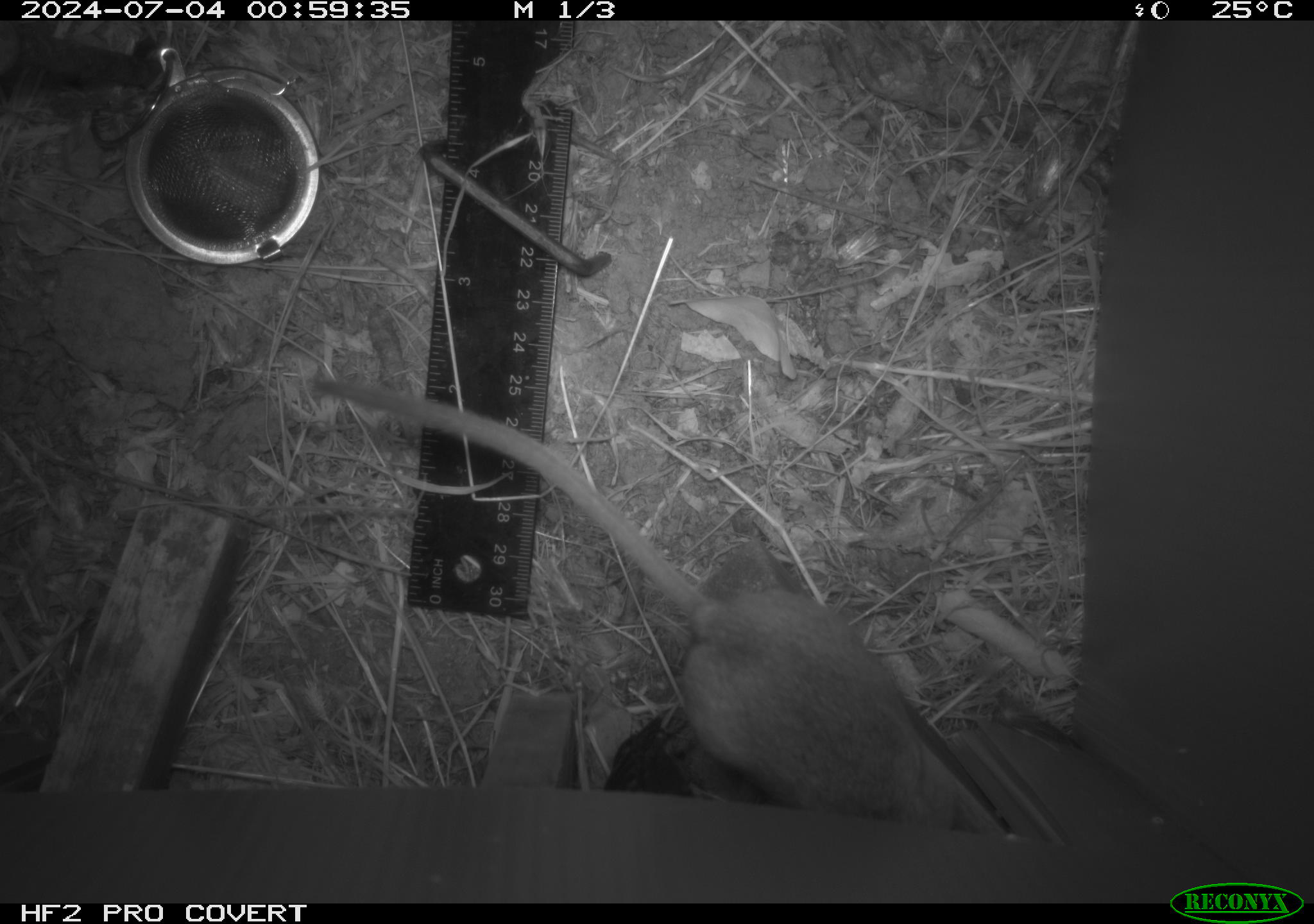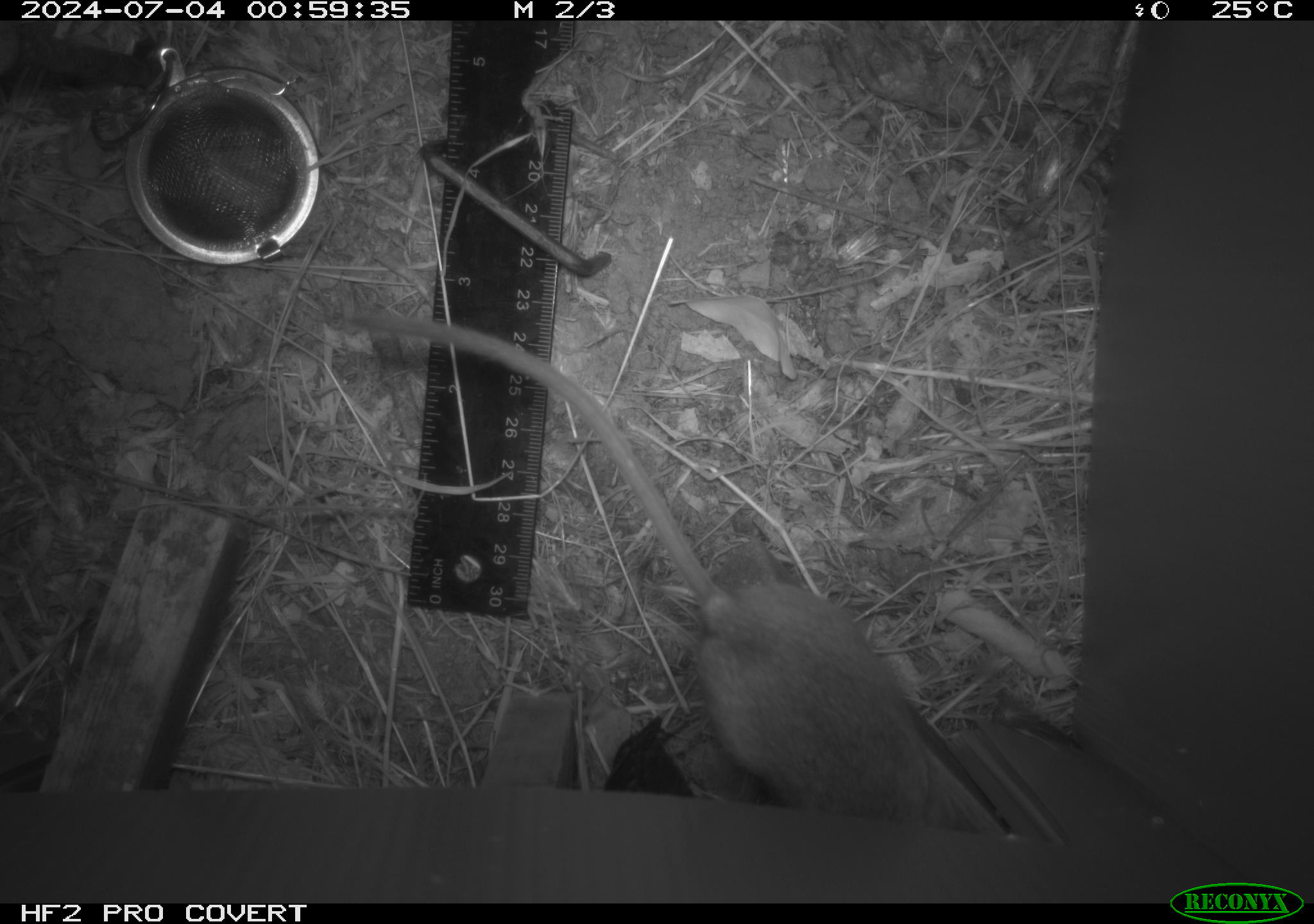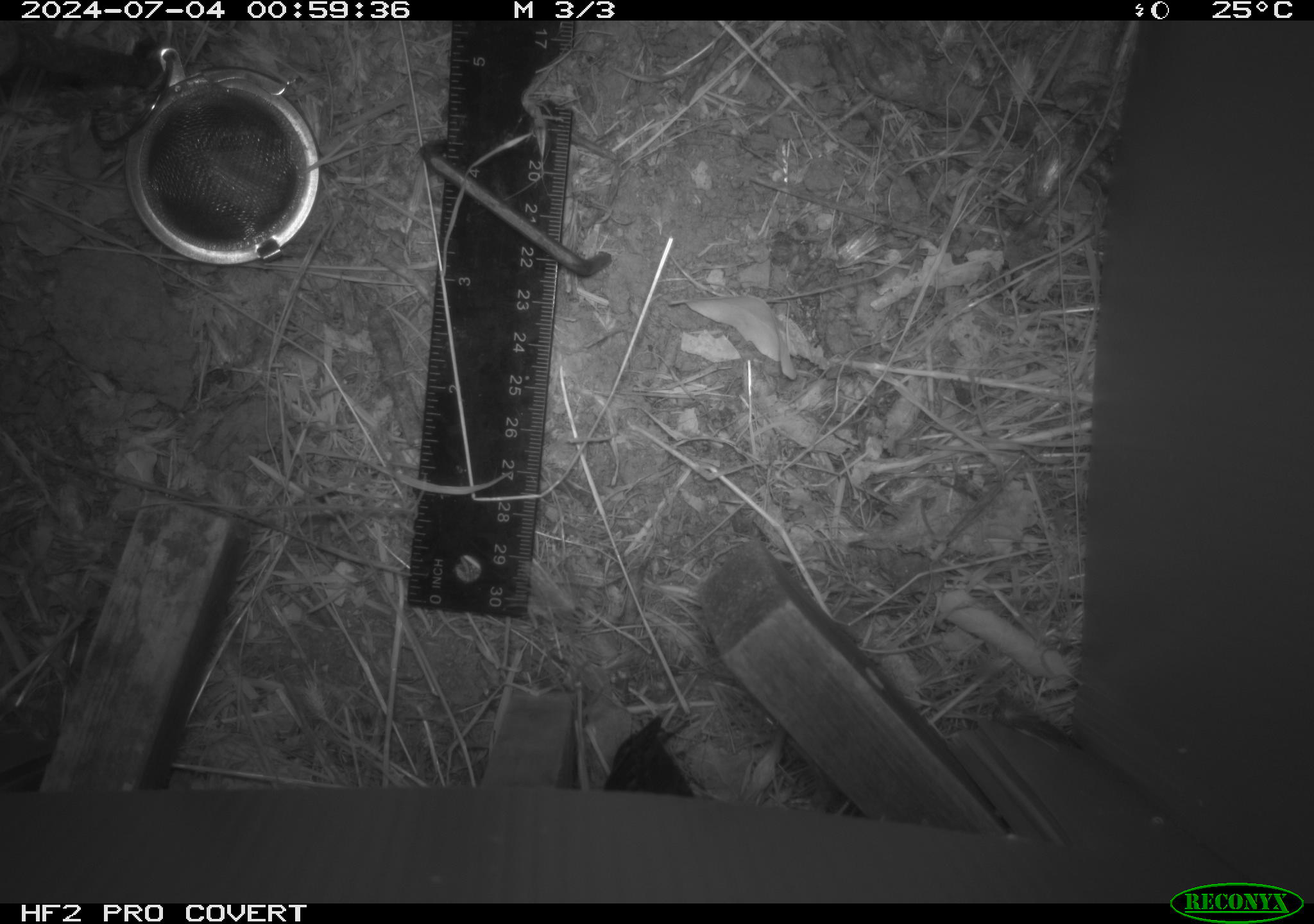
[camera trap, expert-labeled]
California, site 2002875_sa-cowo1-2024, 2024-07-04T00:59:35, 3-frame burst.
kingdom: Animalia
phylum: Chordata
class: Mammalia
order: Rodentia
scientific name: Rodentia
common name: rodent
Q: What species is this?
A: Rodent (Rodentia).